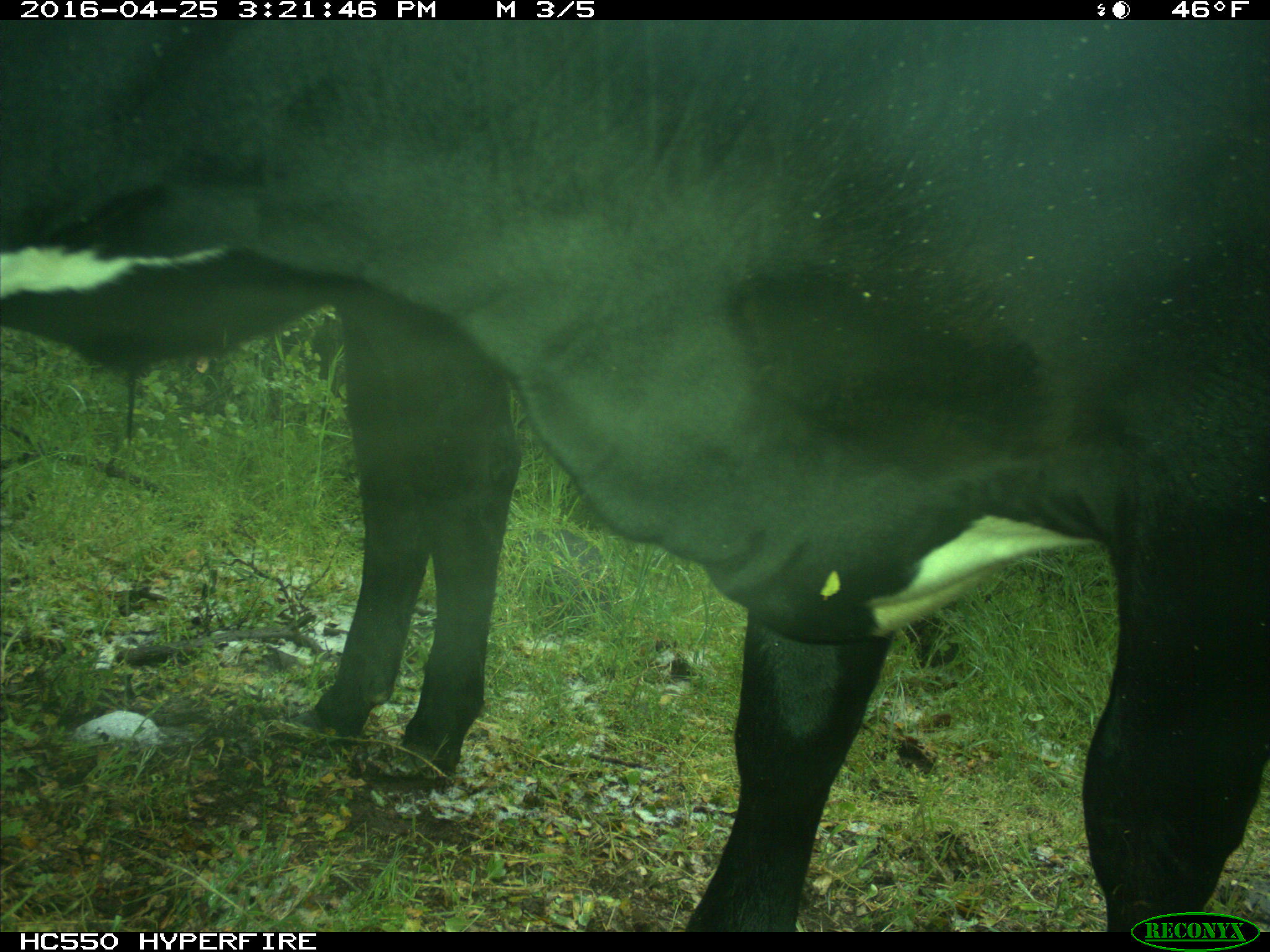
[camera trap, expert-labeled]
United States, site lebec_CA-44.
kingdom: Animalia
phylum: Chordata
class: Mammalia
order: Artiodactyla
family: Bovidae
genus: Bos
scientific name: Bos taurus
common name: domestic cow